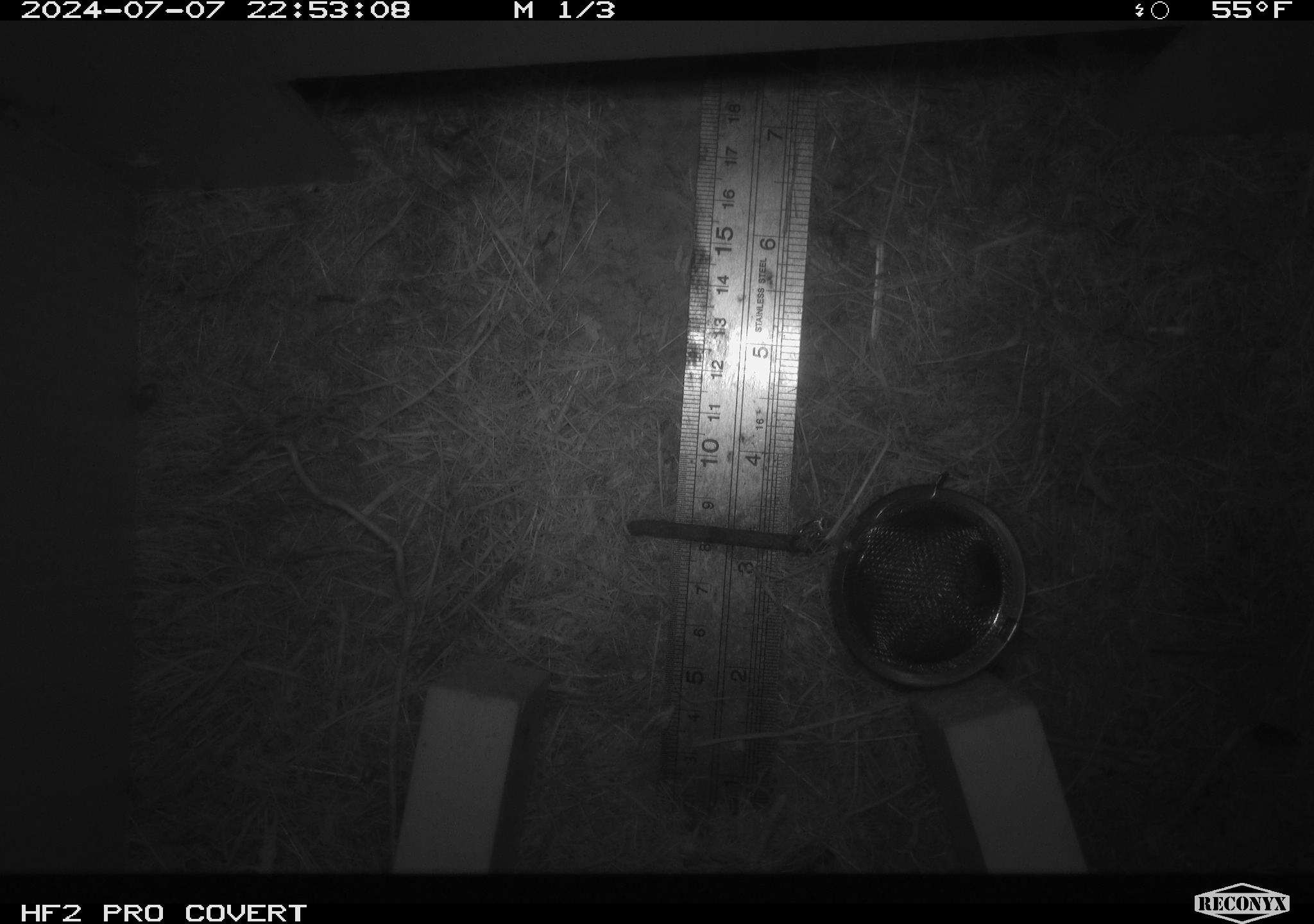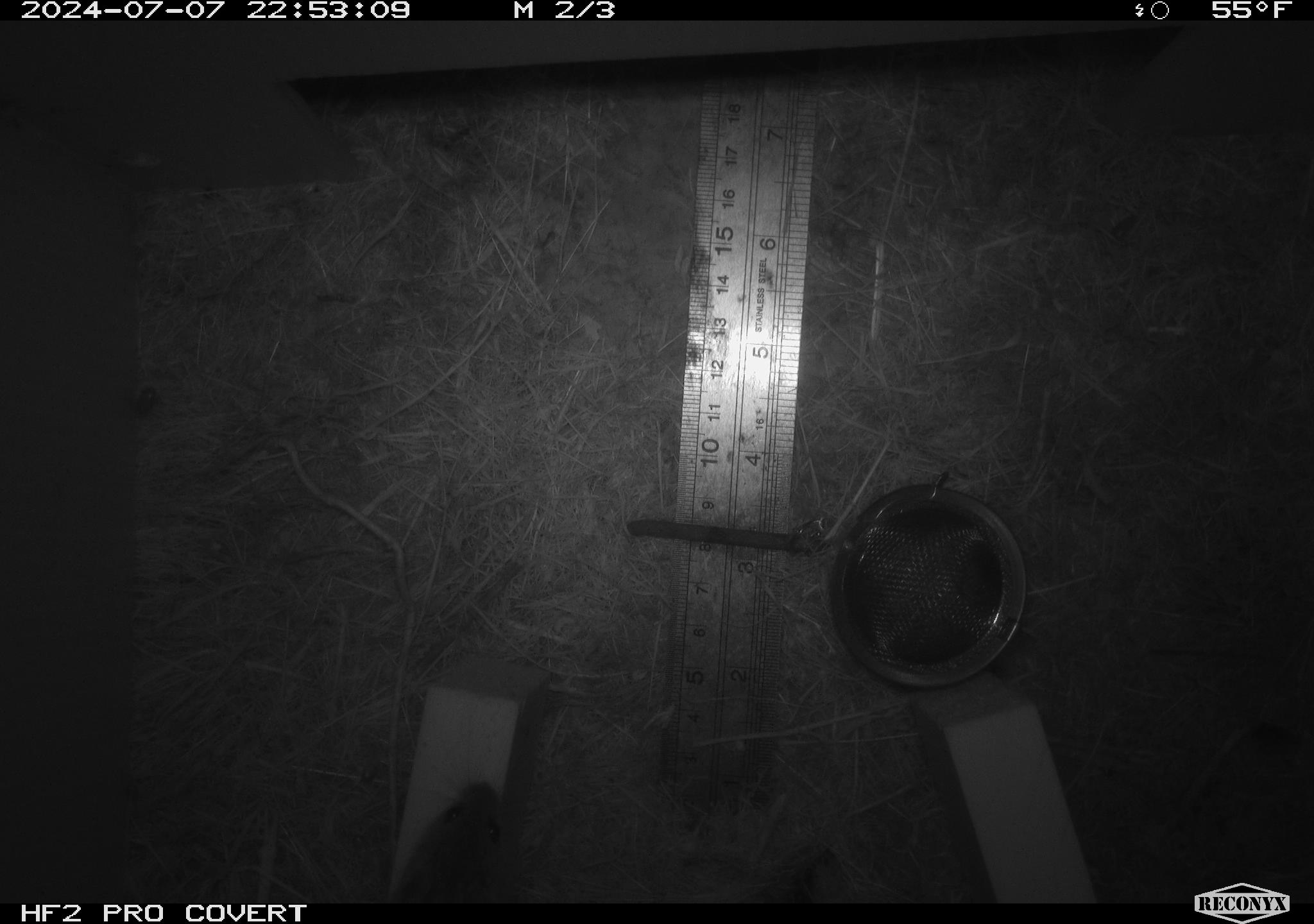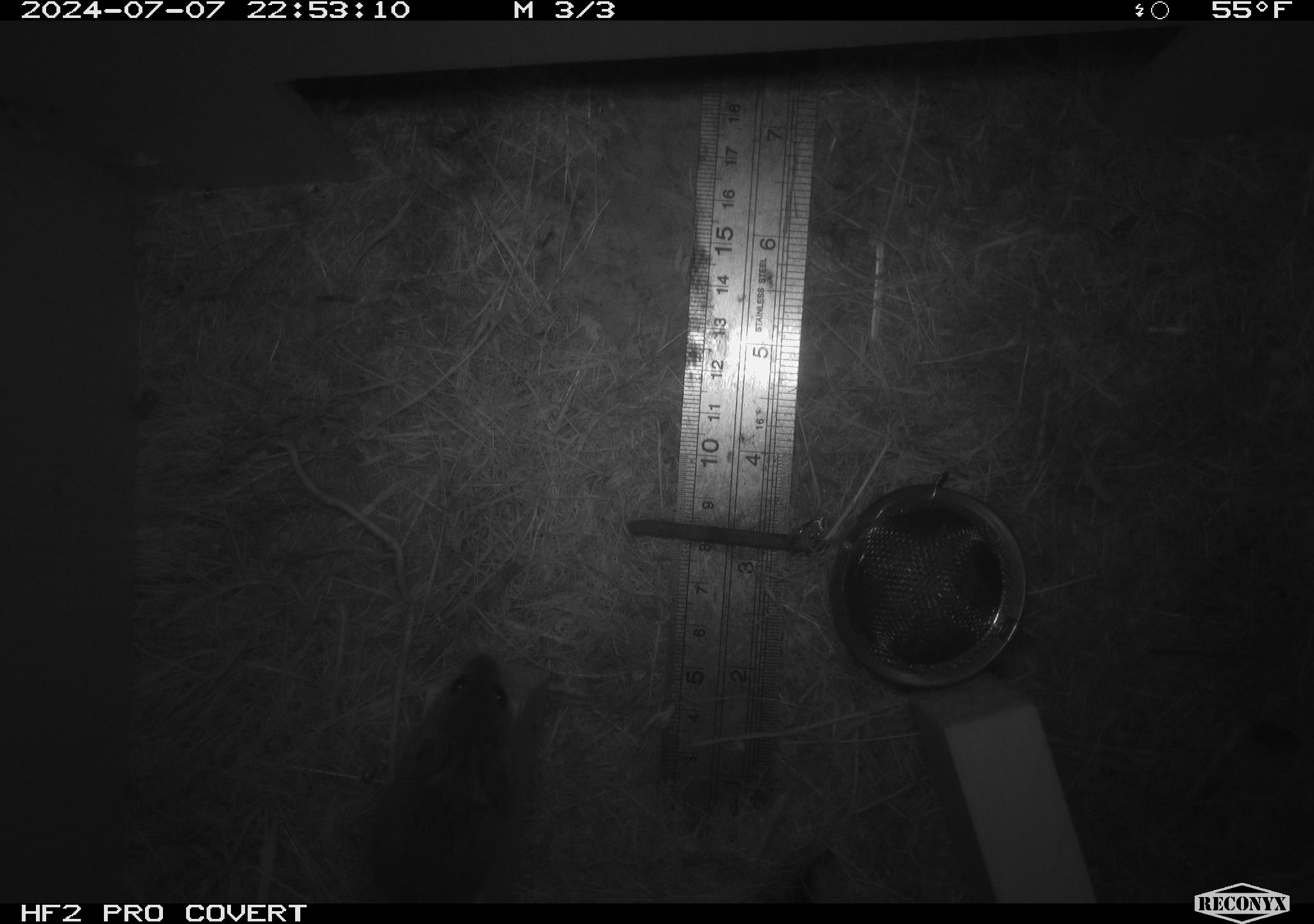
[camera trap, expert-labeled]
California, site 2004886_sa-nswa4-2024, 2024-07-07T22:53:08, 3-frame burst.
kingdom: Animalia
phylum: Chordata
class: Mammalia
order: Rodentia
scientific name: Rodentia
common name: mouse species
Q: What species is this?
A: Mouse species (Rodentia).